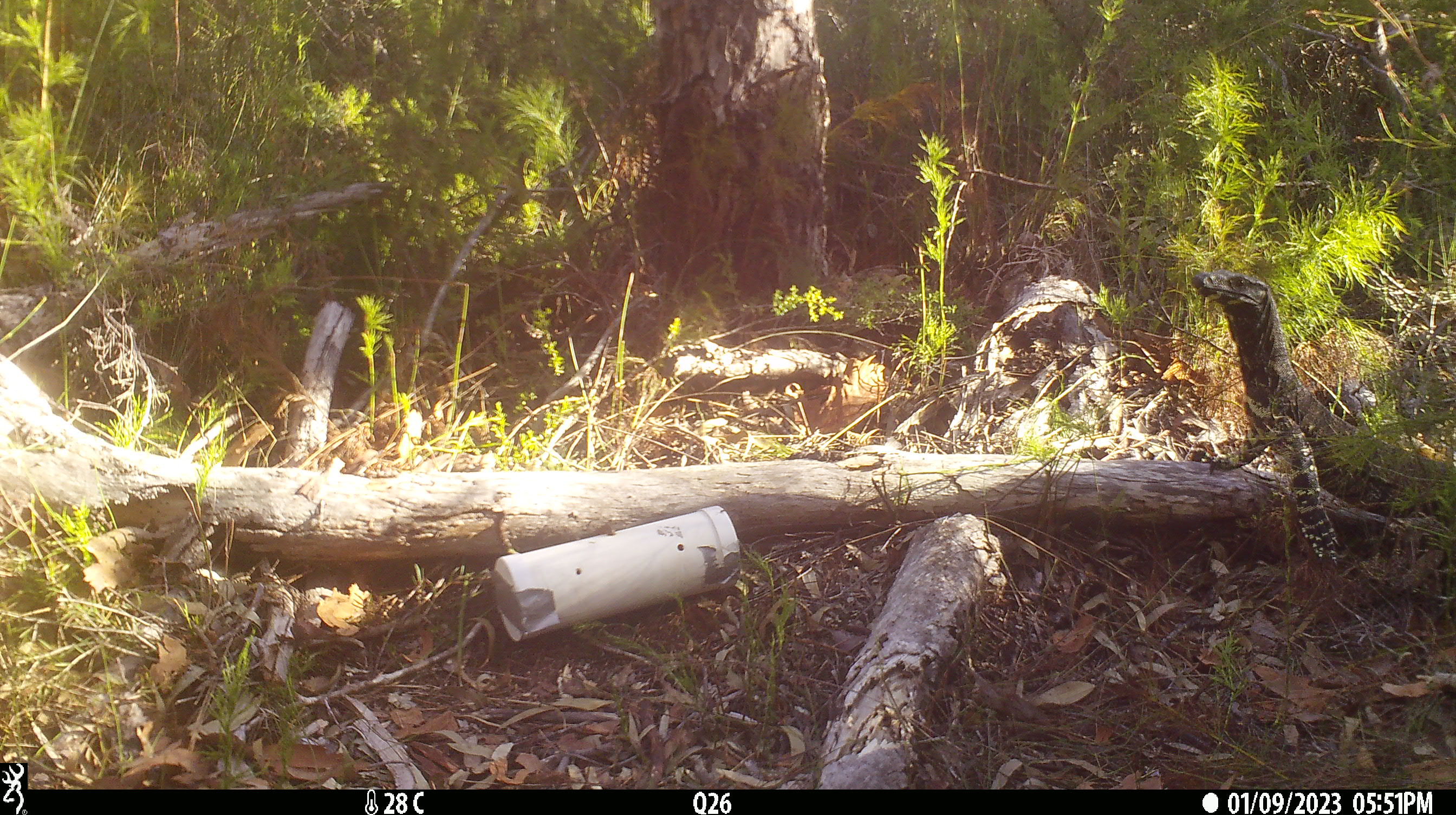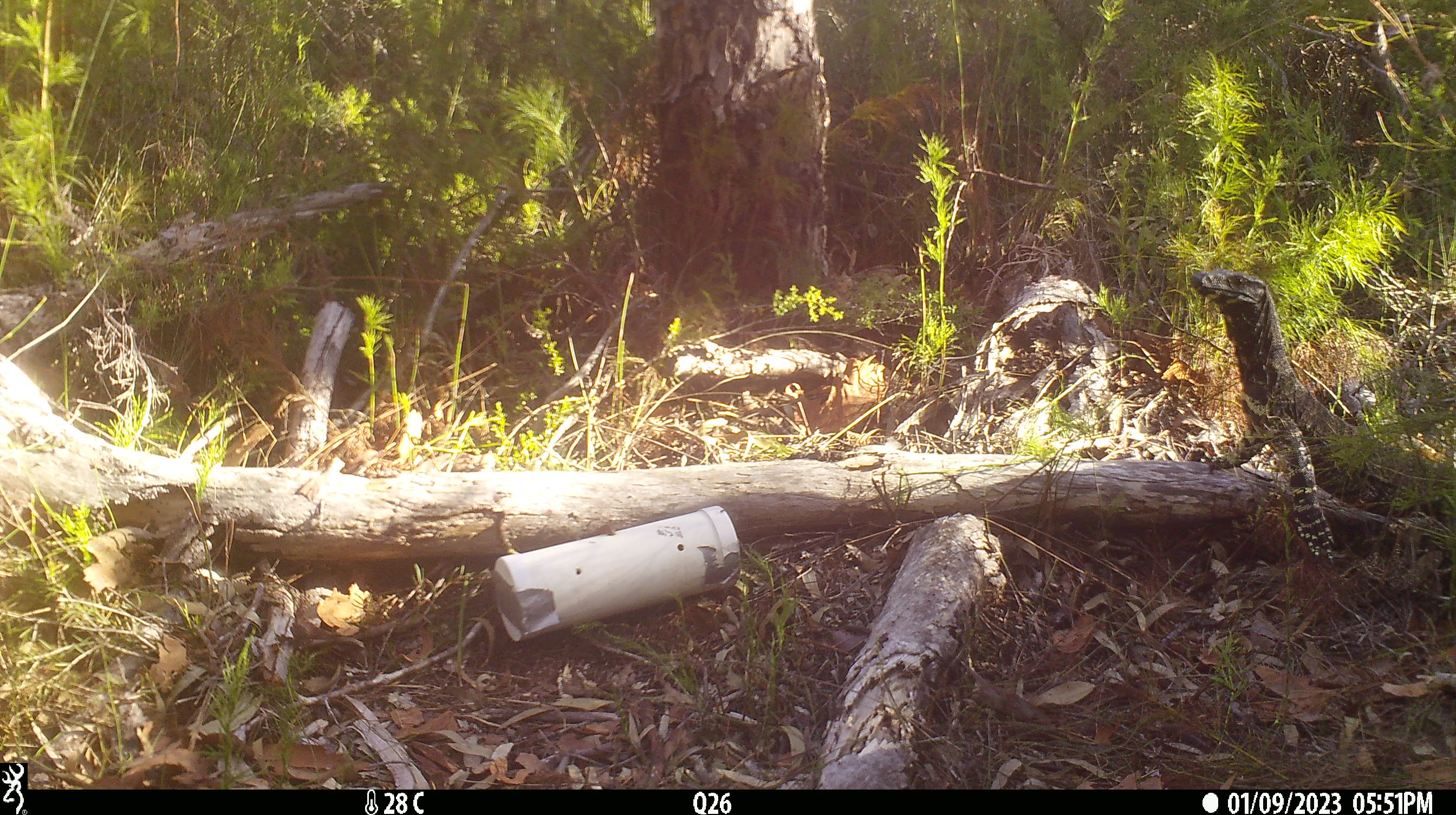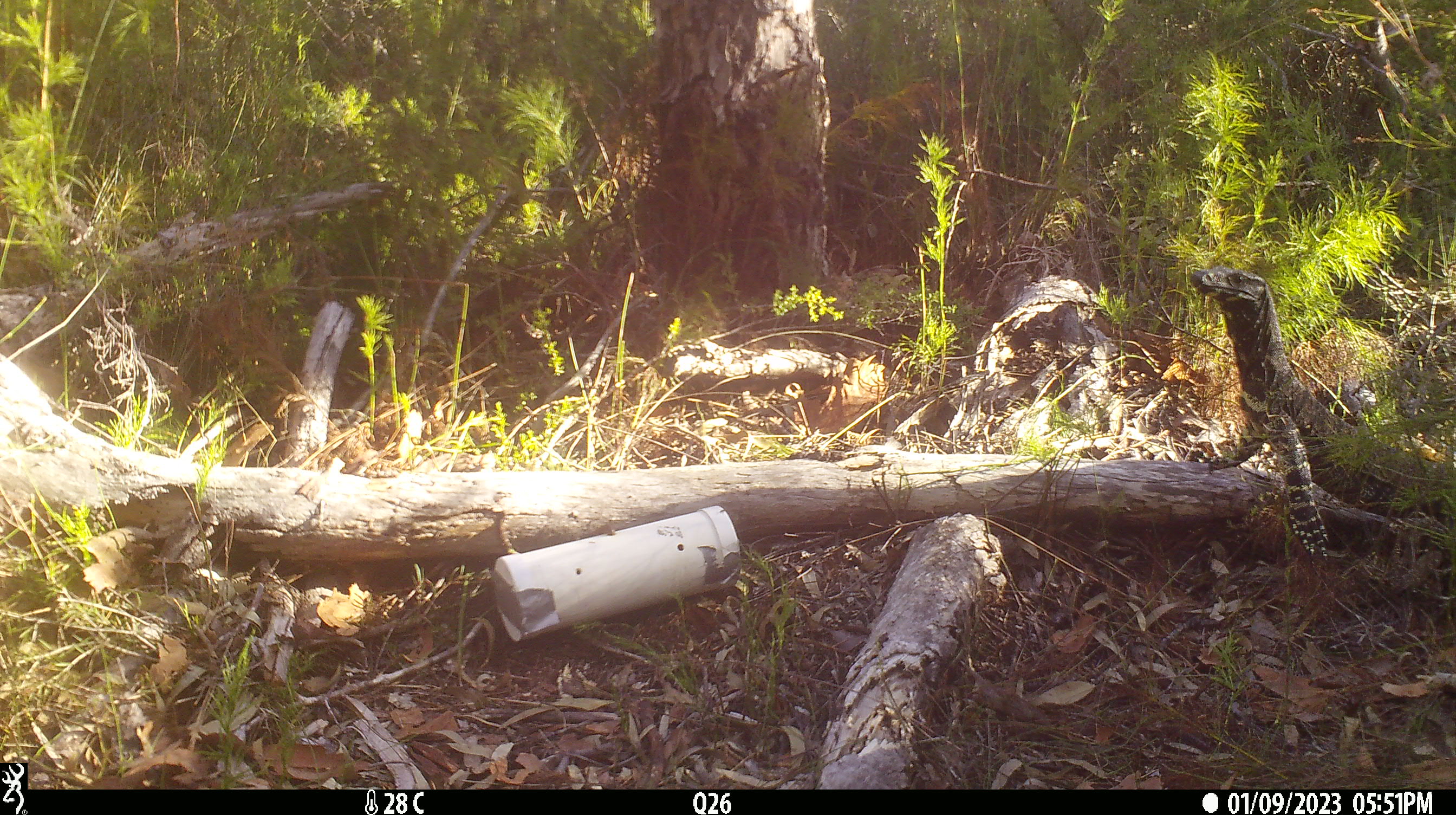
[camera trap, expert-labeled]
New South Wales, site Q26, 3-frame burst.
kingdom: Animalia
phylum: Chordata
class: Reptilia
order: Squamata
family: Varanidae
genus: Varanus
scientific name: Varanus varius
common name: lace monitor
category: goanna